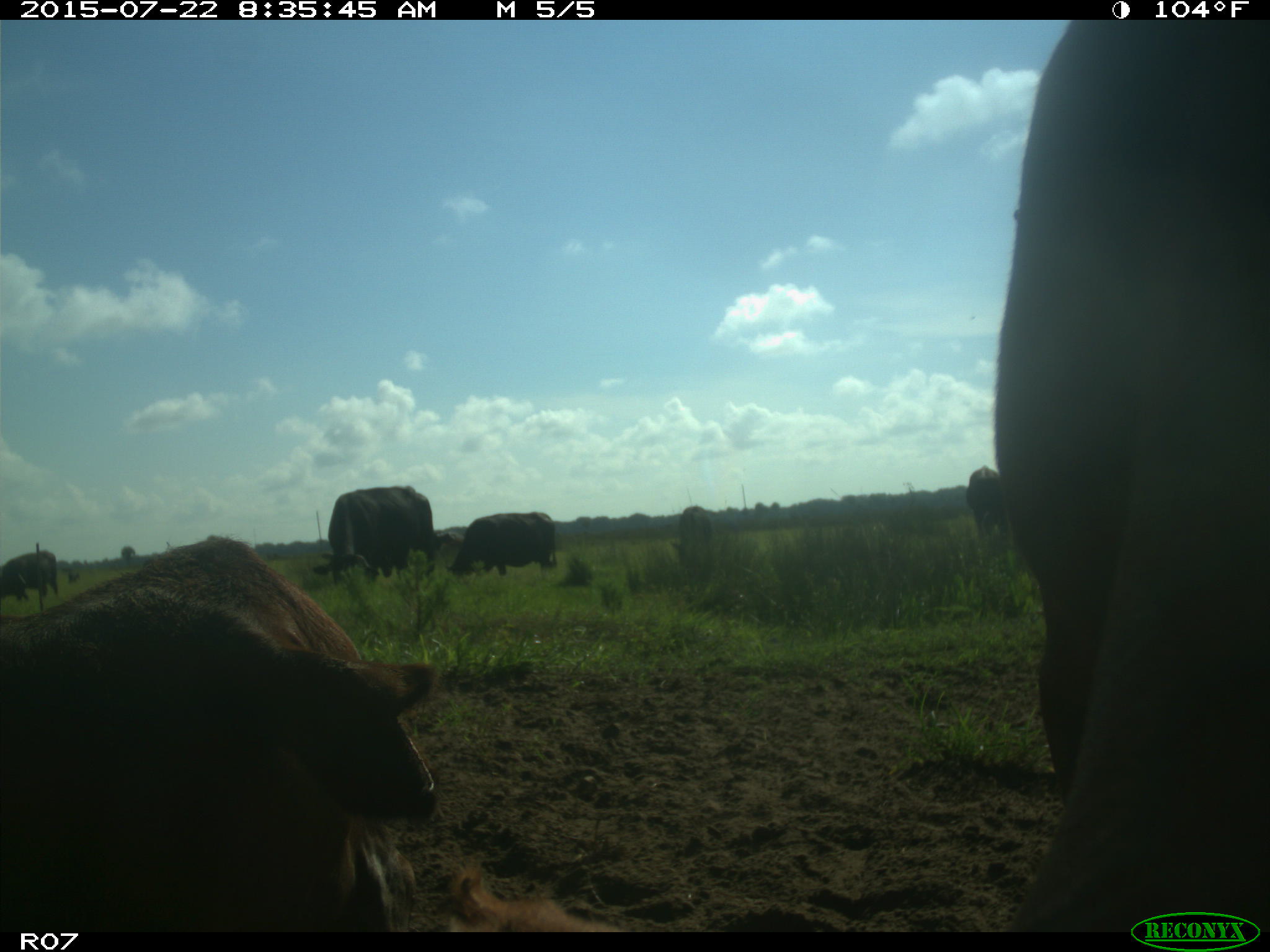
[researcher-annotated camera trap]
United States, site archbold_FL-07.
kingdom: Animalia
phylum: Chordata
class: Mammalia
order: Artiodactyla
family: Suidae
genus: Sus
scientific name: Sus scrofa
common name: wild boar